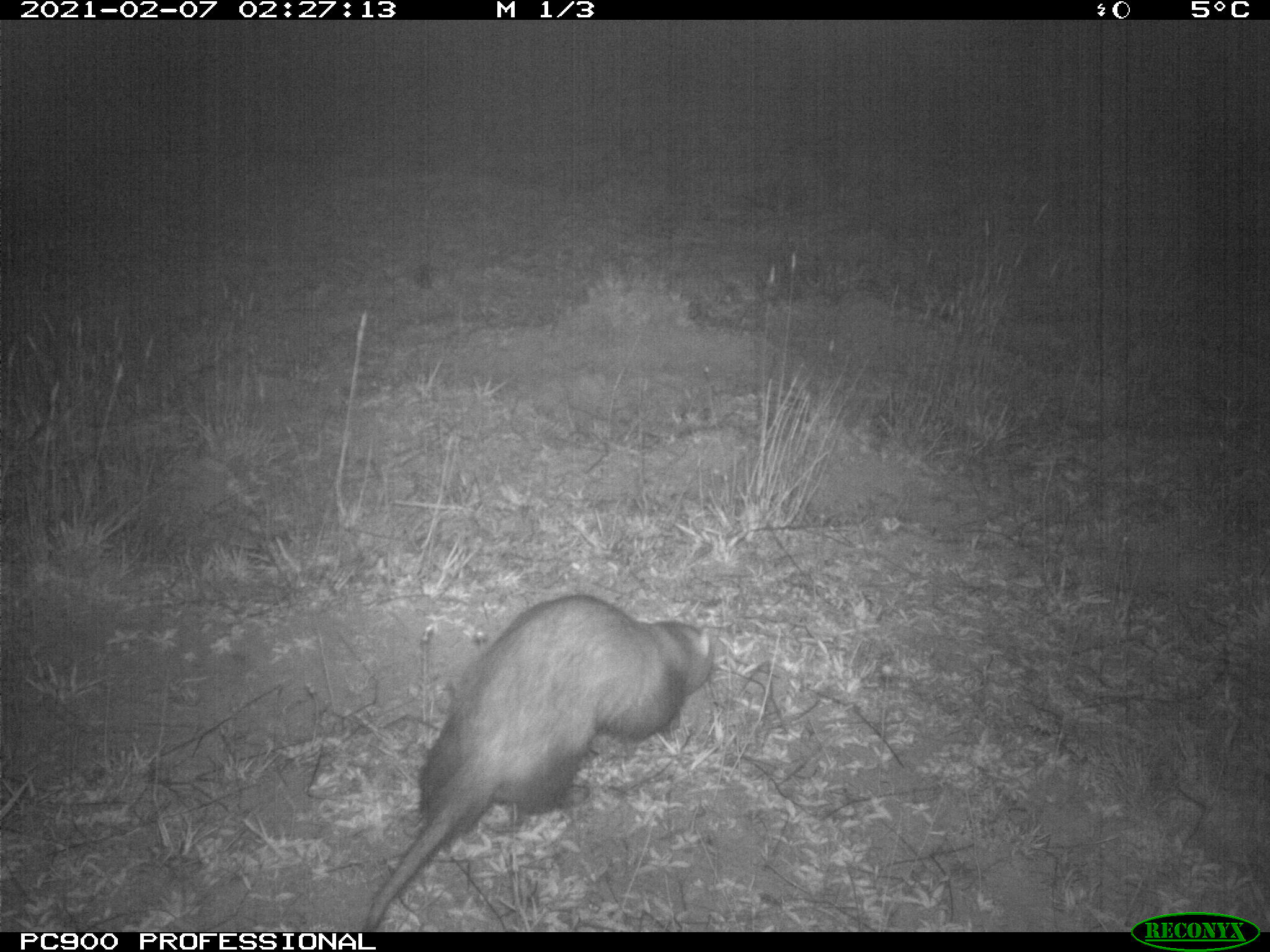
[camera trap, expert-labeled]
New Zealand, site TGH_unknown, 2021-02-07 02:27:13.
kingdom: Animalia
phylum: Chordata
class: Mammalia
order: Carnivora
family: Mustelidae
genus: Mustela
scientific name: Mustela furo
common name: ferret